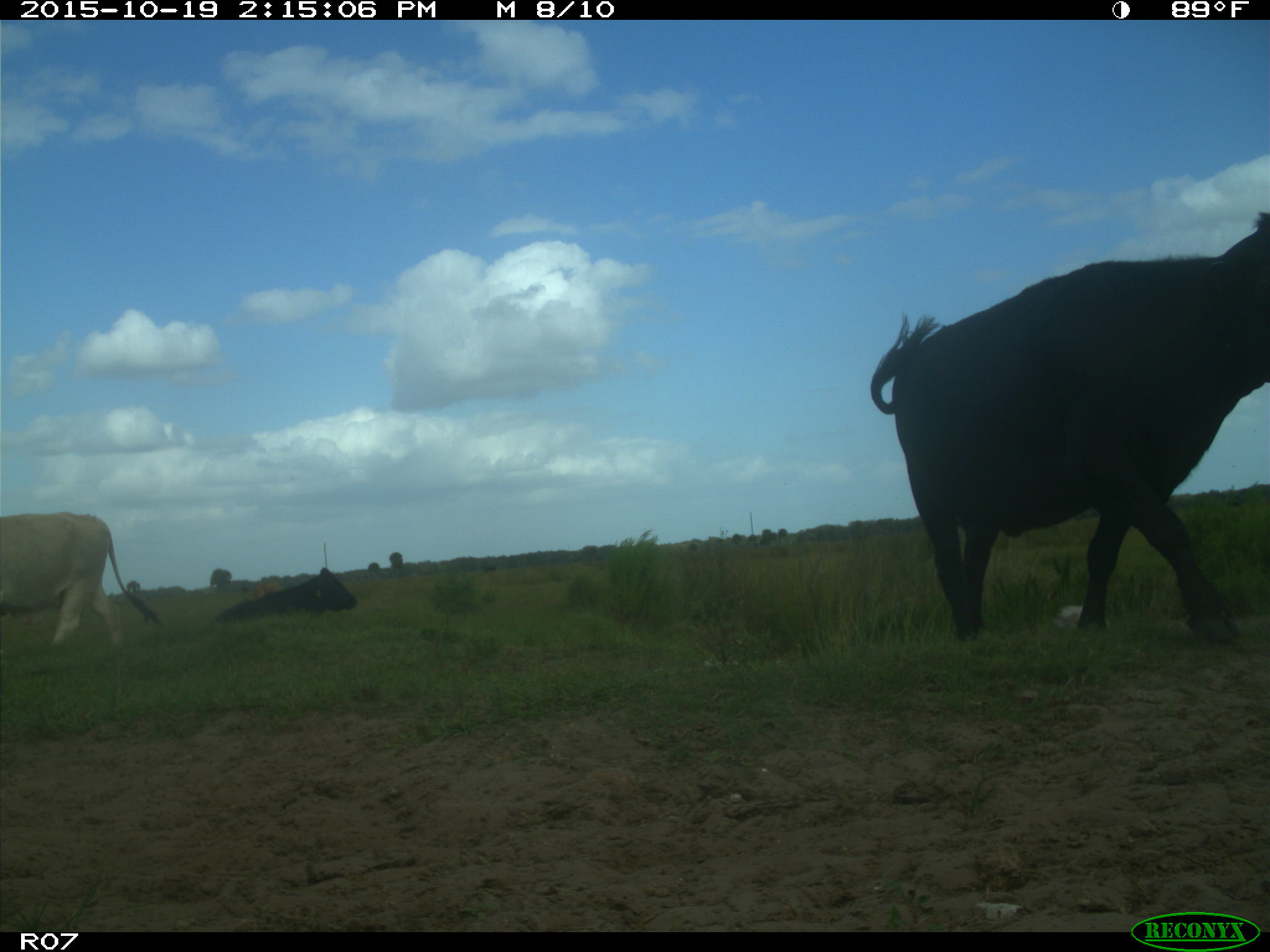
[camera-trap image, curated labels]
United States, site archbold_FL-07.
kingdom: Animalia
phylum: Chordata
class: Mammalia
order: Artiodactyla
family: Bovidae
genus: Bos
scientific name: Bos taurus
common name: domestic cow